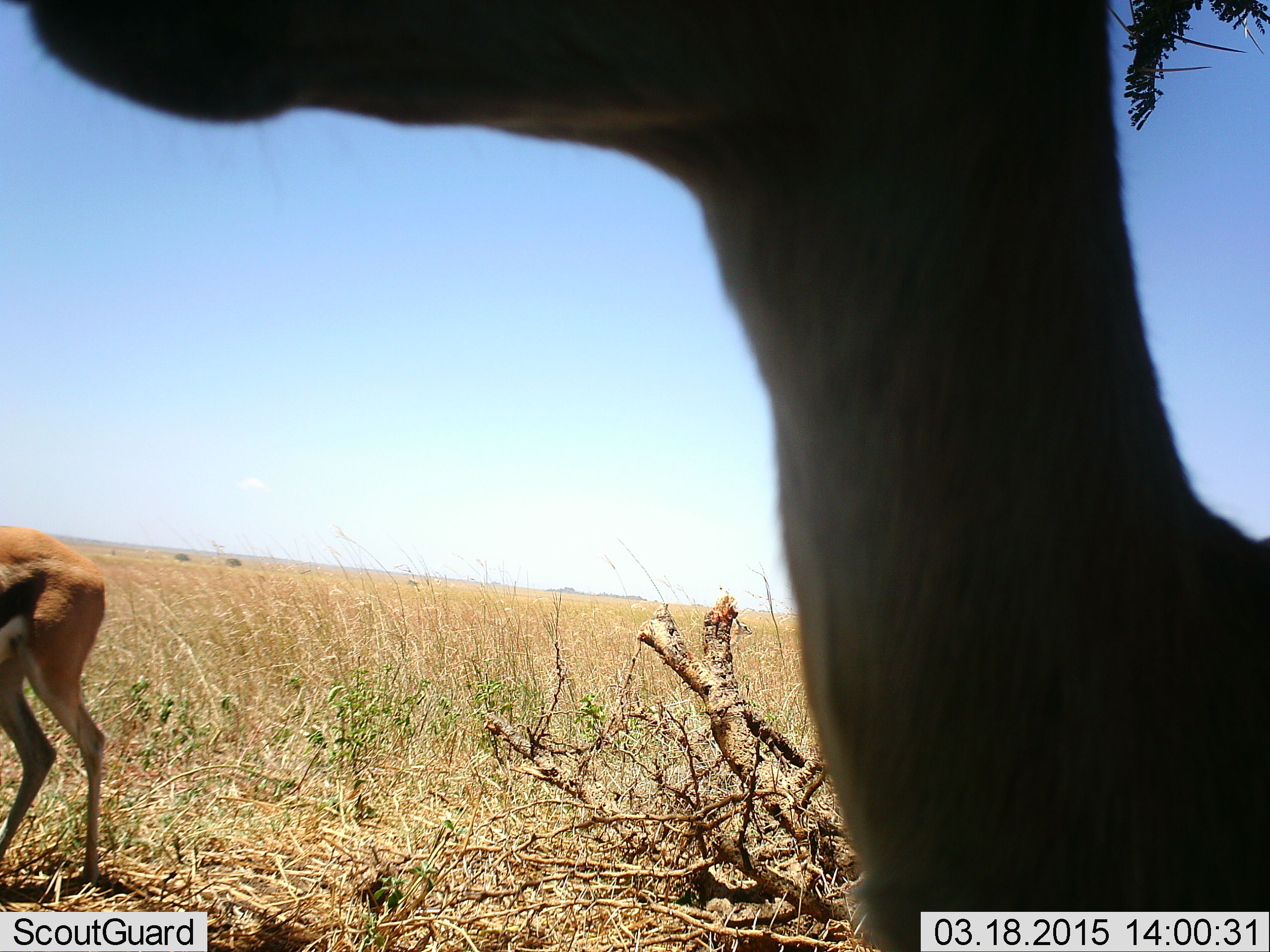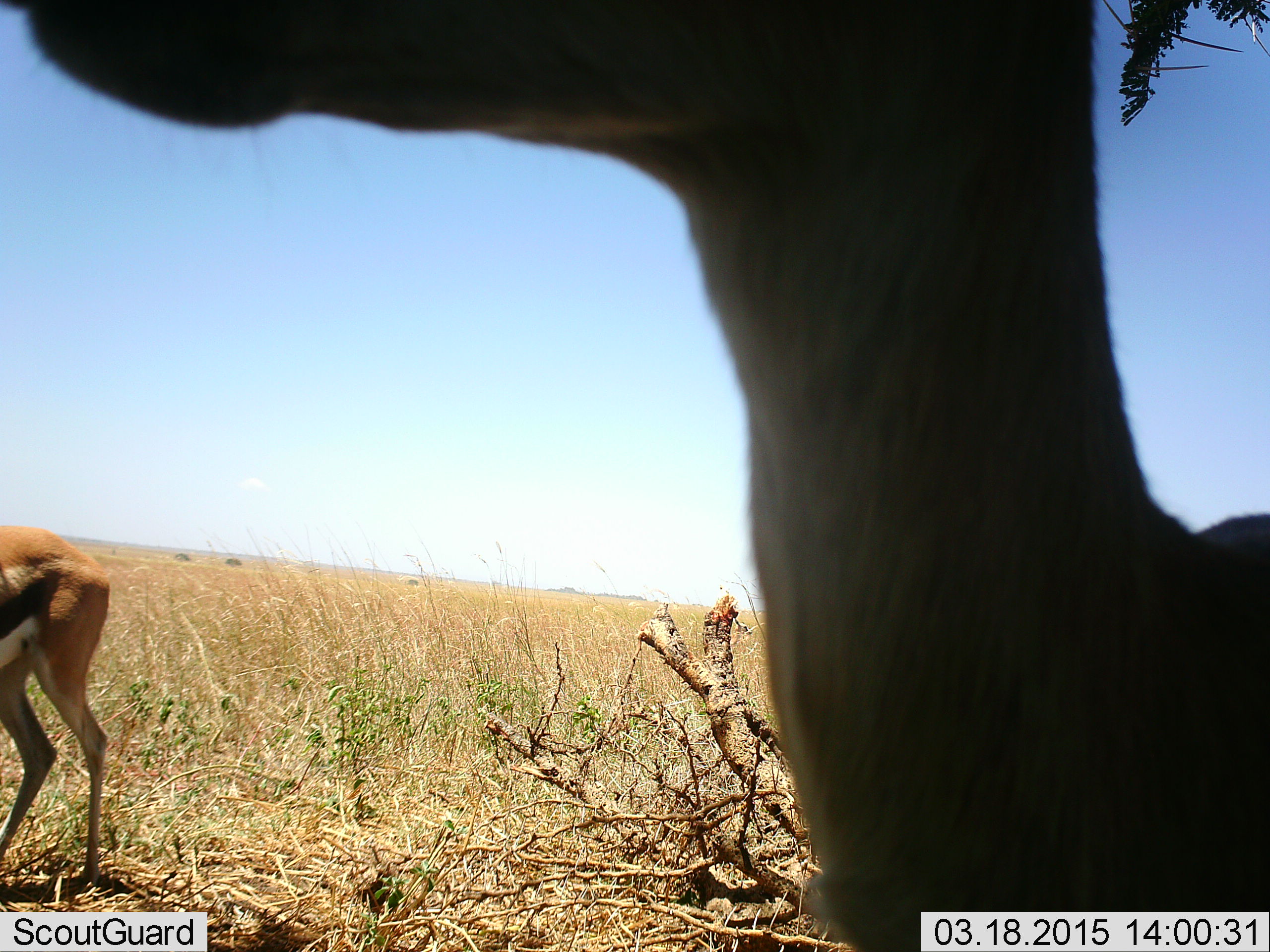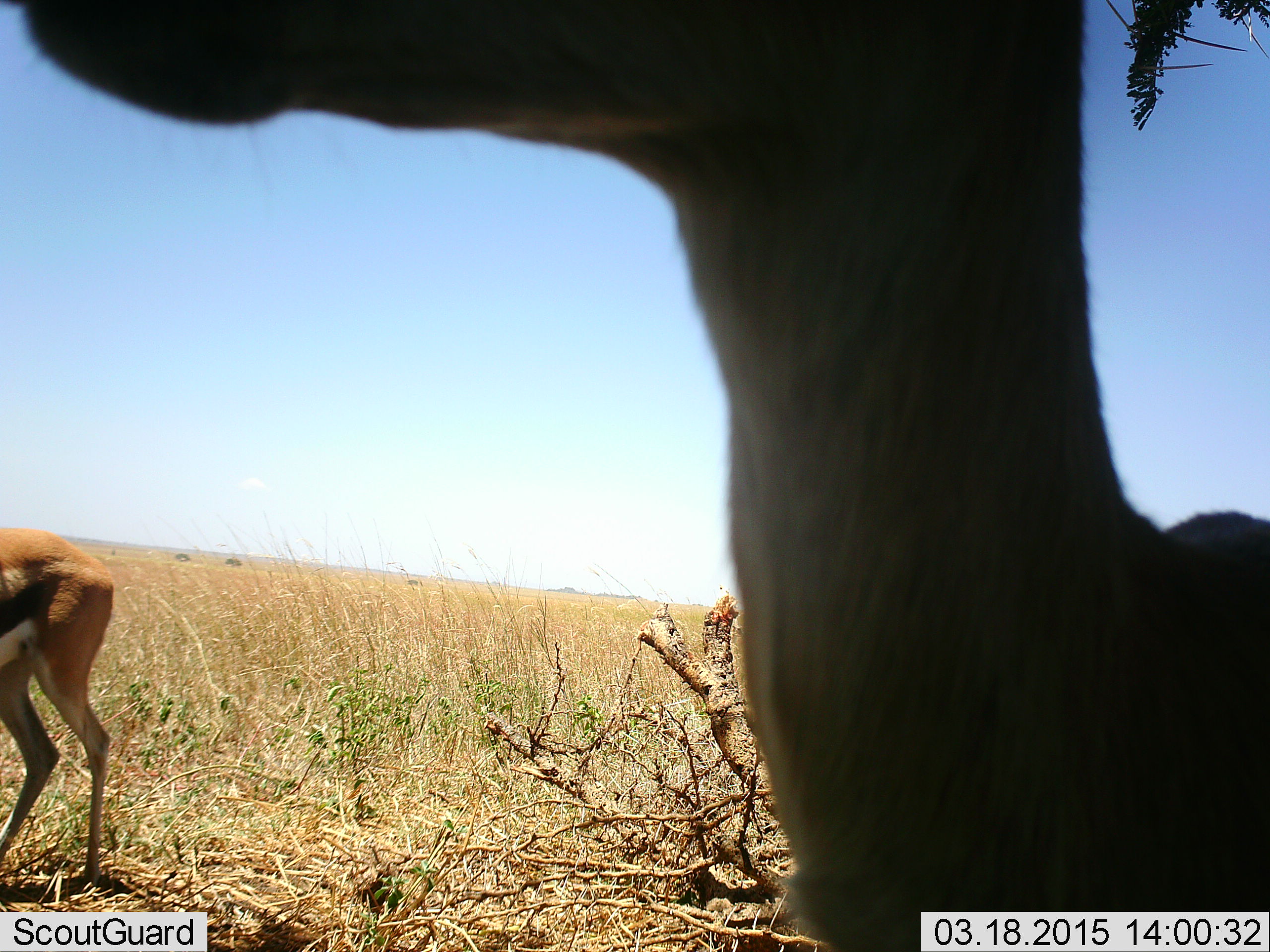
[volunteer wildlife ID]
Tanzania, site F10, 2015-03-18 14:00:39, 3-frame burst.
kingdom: Animalia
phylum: Chordata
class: Mammalia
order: Artiodactyla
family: Bovidae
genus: Eudorcas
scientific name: Eudorcas thomsonii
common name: thomson's gazelle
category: gazellethomsons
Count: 2.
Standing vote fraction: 100%.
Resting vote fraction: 0%.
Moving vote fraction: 0%.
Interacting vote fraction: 0%.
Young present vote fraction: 0%.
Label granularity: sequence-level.